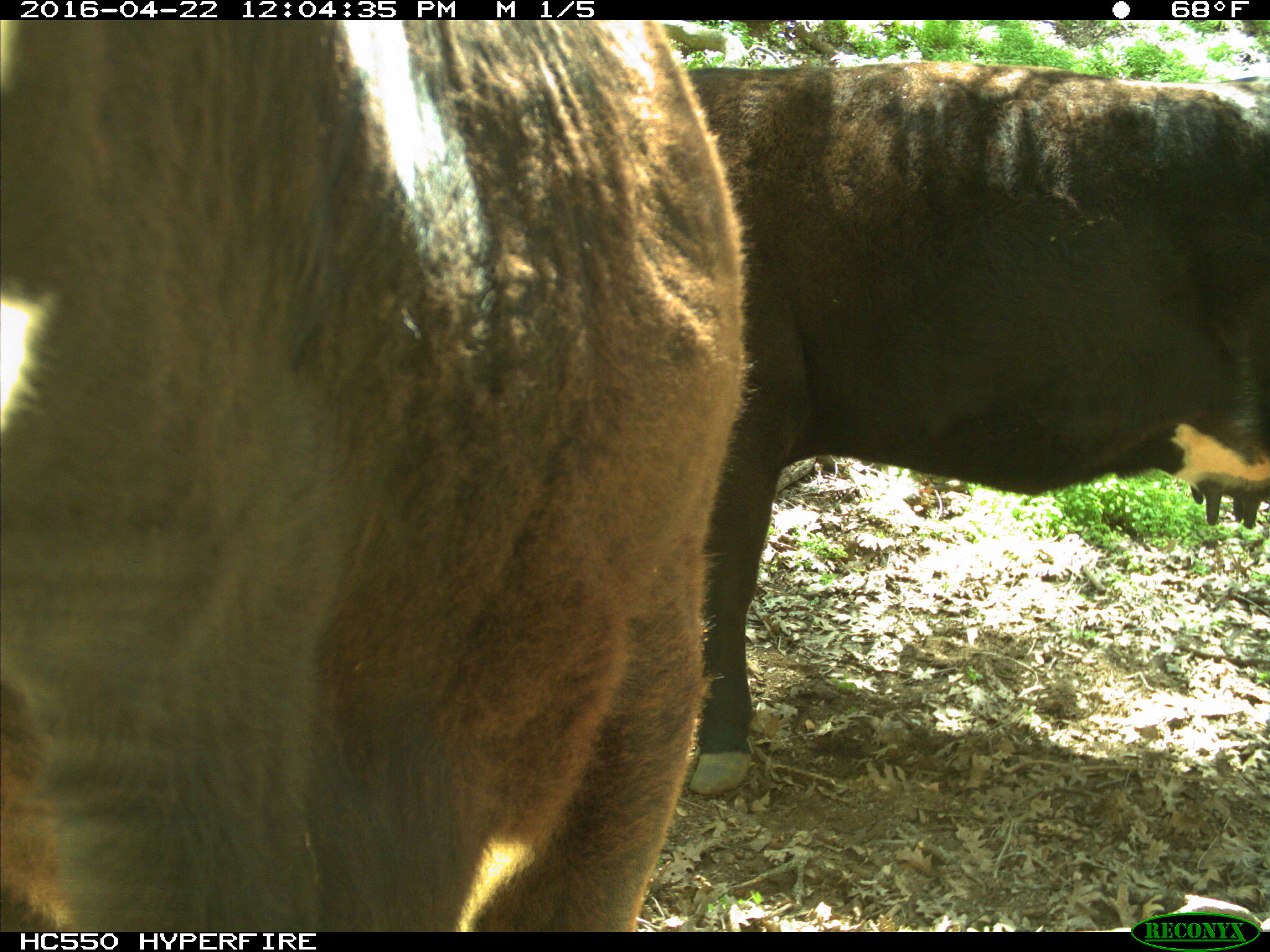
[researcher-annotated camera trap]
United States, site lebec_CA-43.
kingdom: Animalia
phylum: Chordata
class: Mammalia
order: Artiodactyla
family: Bovidae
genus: Bos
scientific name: Bos taurus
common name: domestic cow